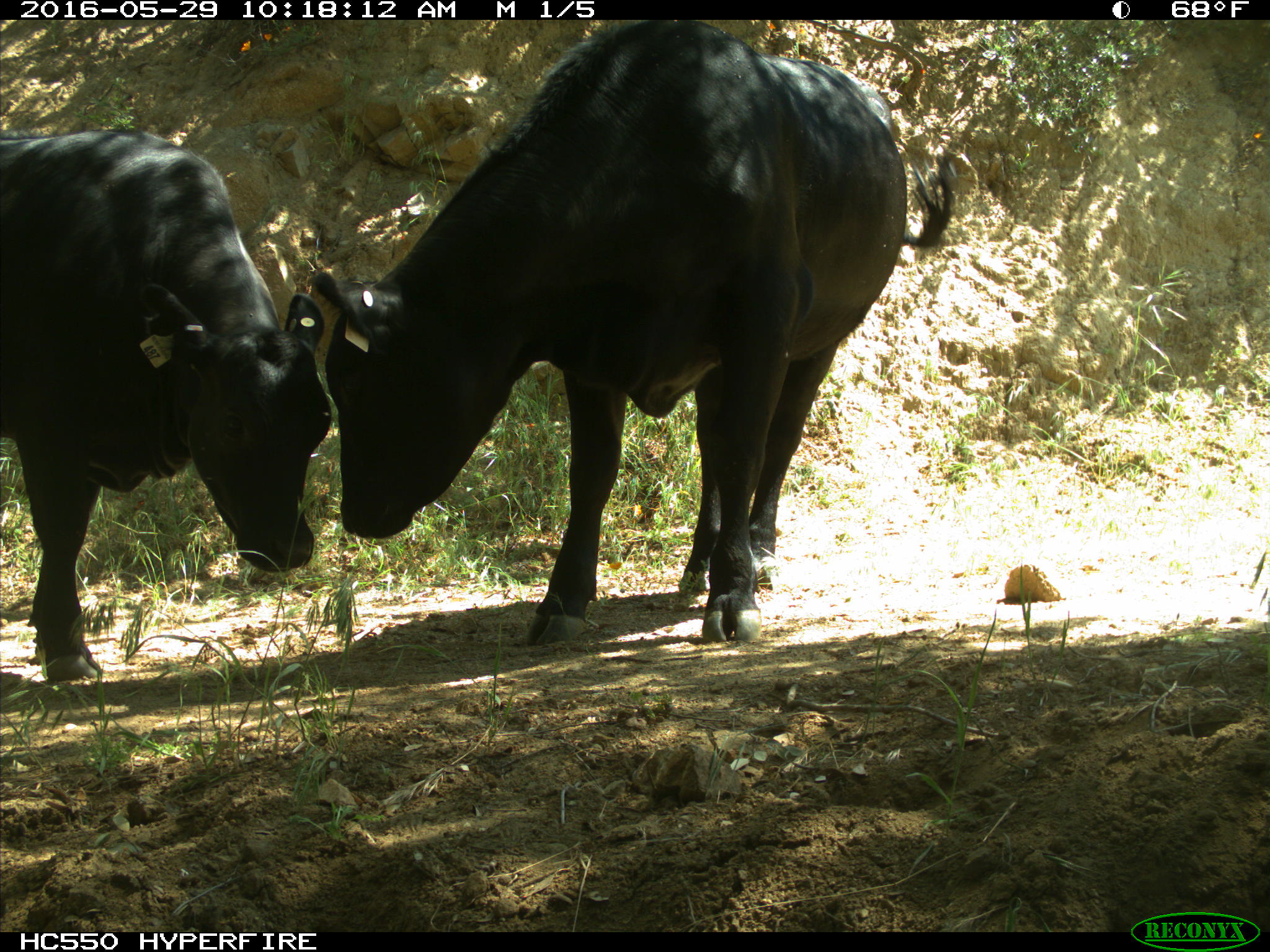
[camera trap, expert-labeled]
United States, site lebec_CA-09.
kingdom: Animalia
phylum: Chordata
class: Mammalia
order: Artiodactyla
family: Bovidae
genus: Bos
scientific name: Bos taurus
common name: domestic cow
Bos taurus (domestic cow).